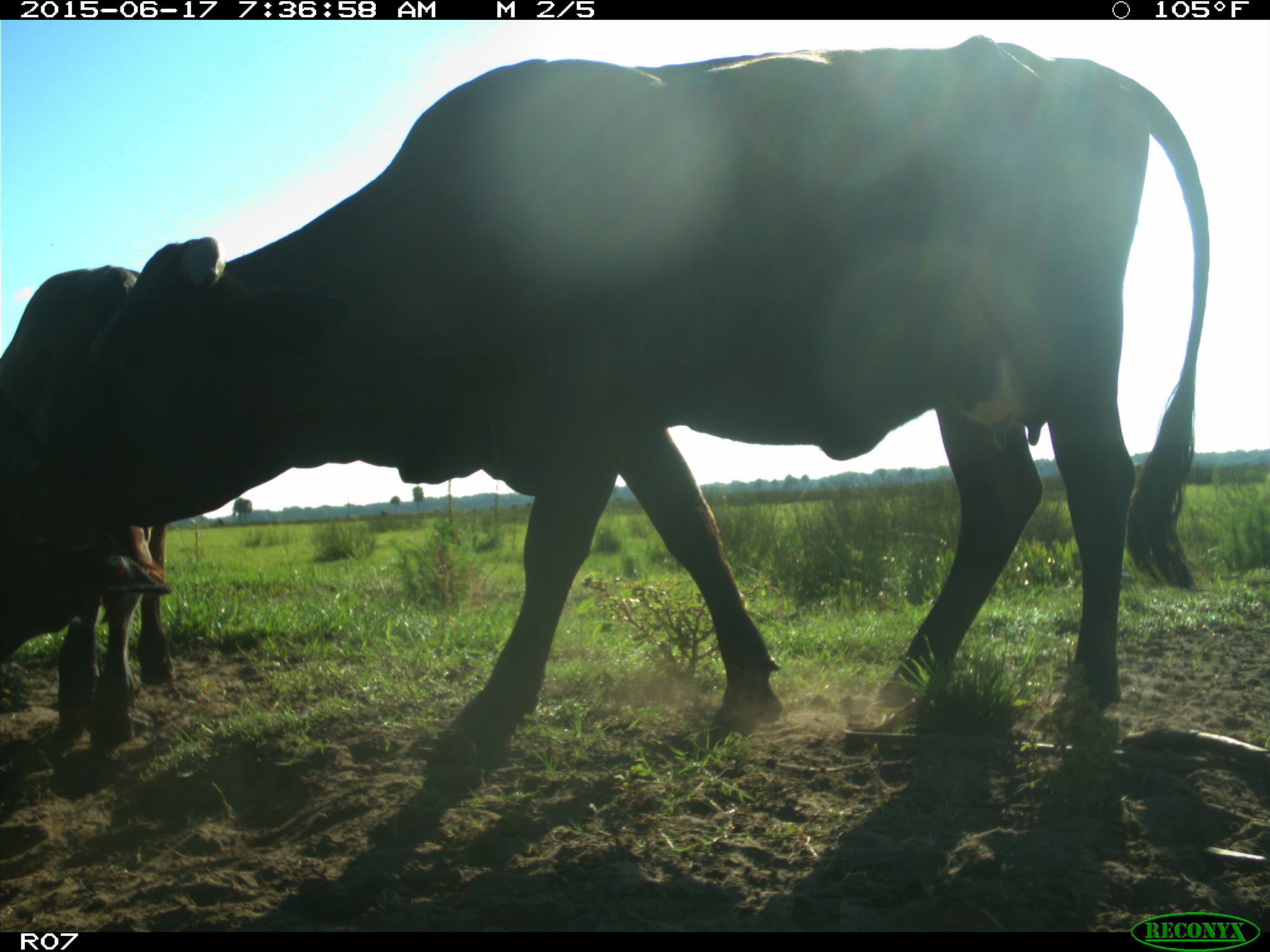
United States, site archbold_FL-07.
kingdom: Animalia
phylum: Chordata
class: Mammalia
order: Artiodactyla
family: Bovidae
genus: Bos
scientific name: Bos taurus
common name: domestic cow